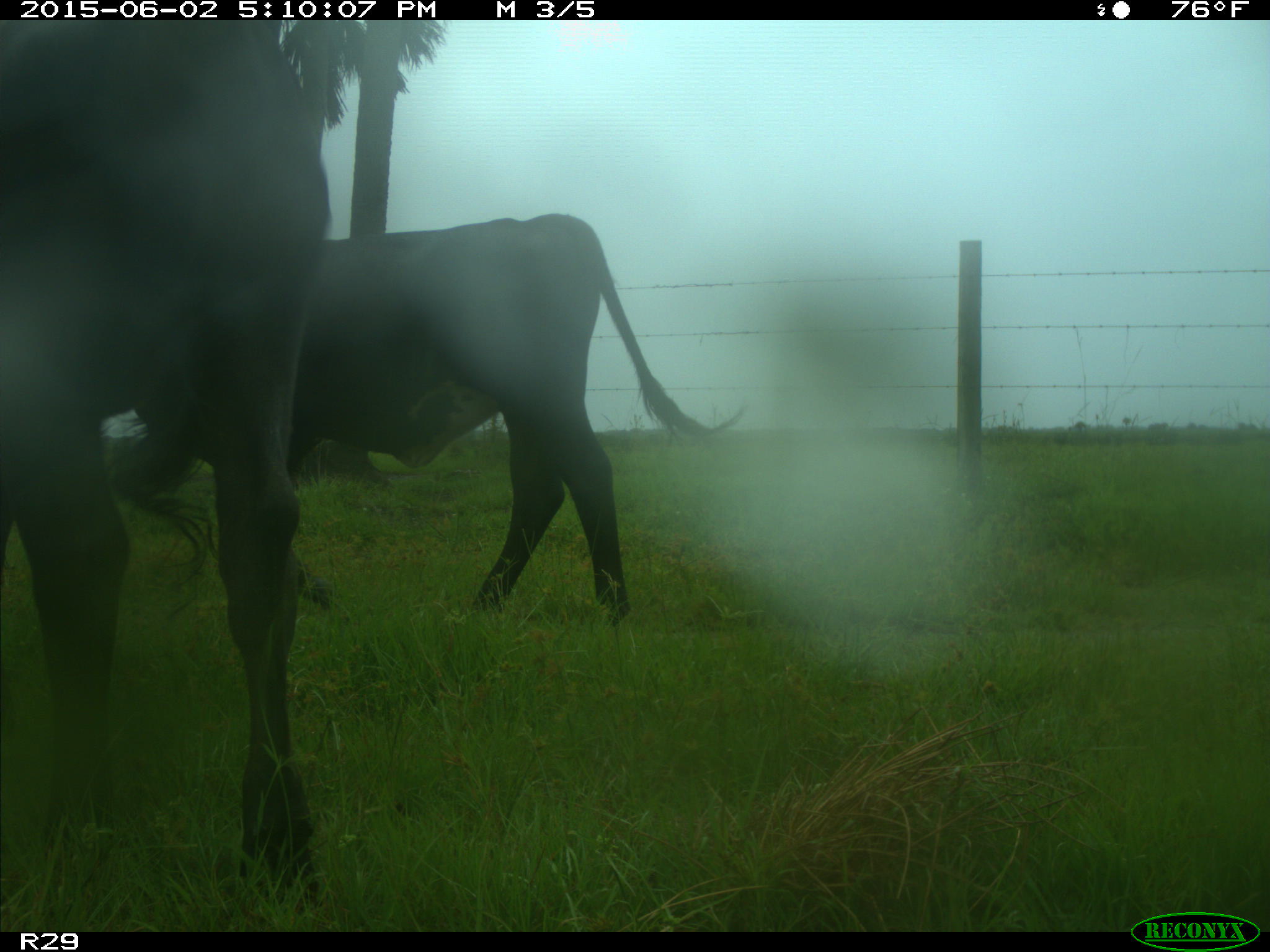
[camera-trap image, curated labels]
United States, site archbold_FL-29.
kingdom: Animalia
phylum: Chordata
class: Mammalia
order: Artiodactyla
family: Bovidae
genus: Bos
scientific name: Bos taurus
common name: domestic cow